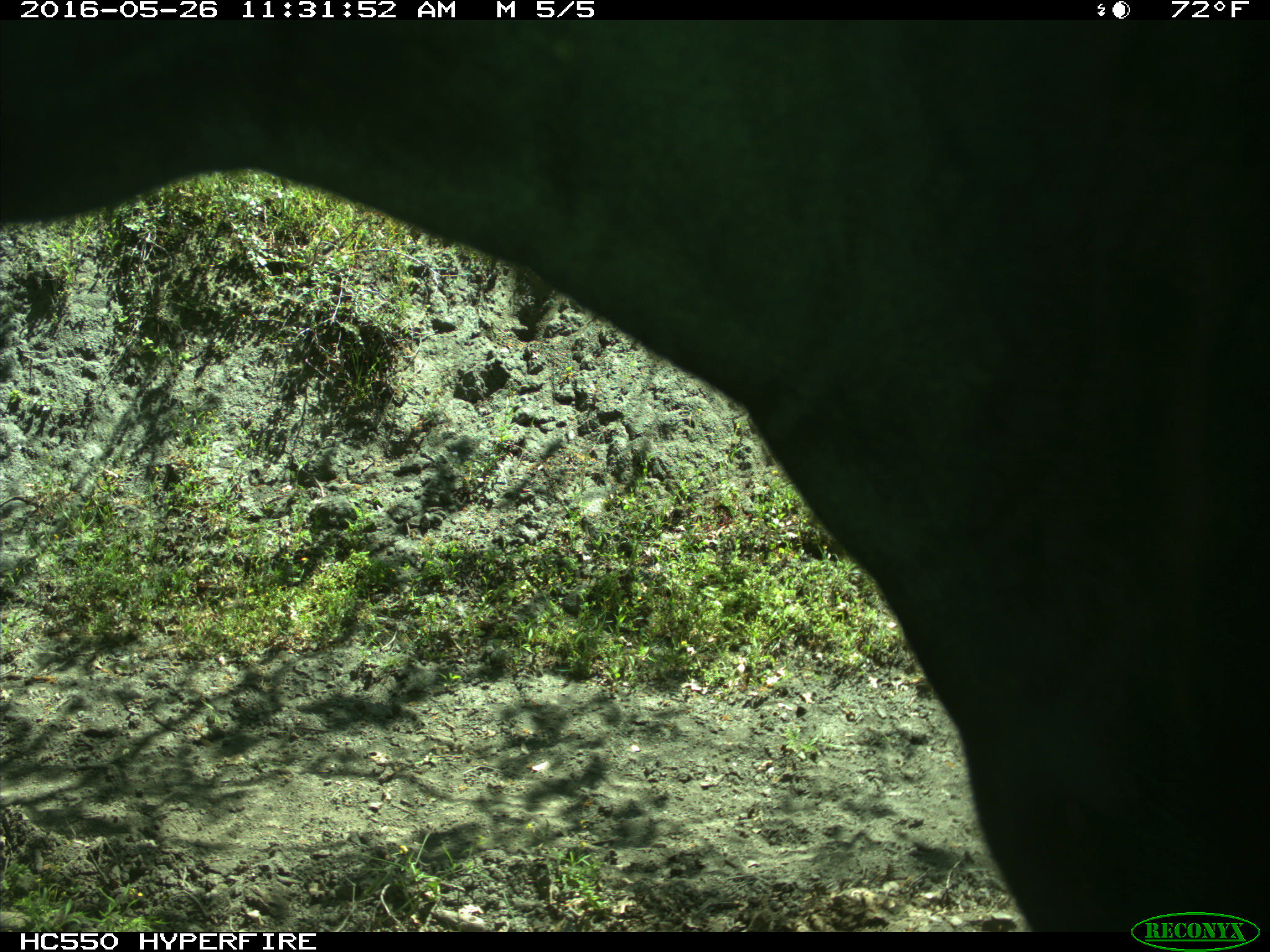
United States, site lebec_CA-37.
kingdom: Animalia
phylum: Chordata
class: Mammalia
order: Artiodactyla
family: Bovidae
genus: Bos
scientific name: Bos taurus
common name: domestic cow